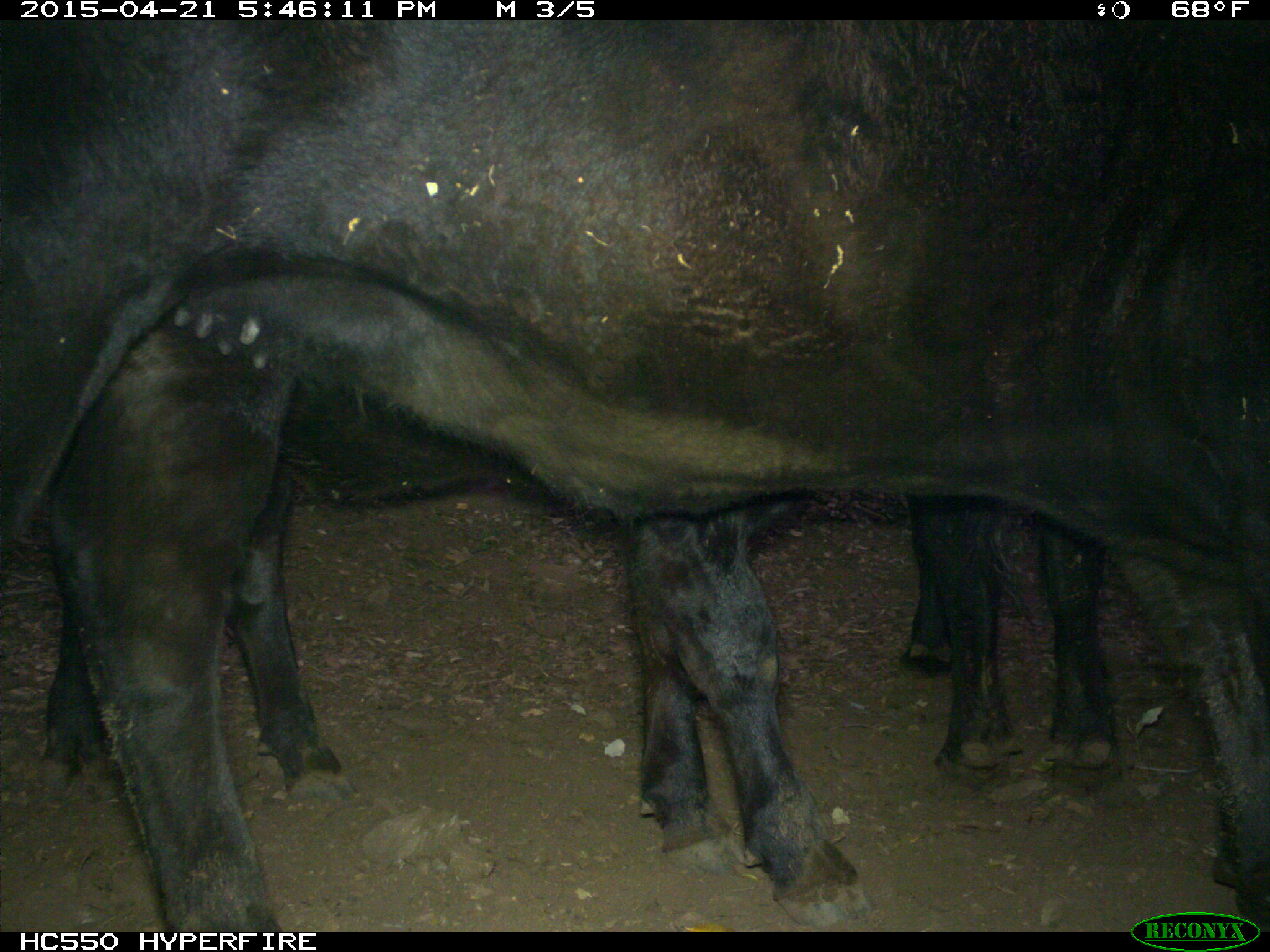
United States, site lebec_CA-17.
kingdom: Animalia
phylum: Chordata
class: Mammalia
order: Artiodactyla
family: Bovidae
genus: Bos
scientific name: Bos taurus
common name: domestic cow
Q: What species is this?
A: Bos taurus (domestic cow).